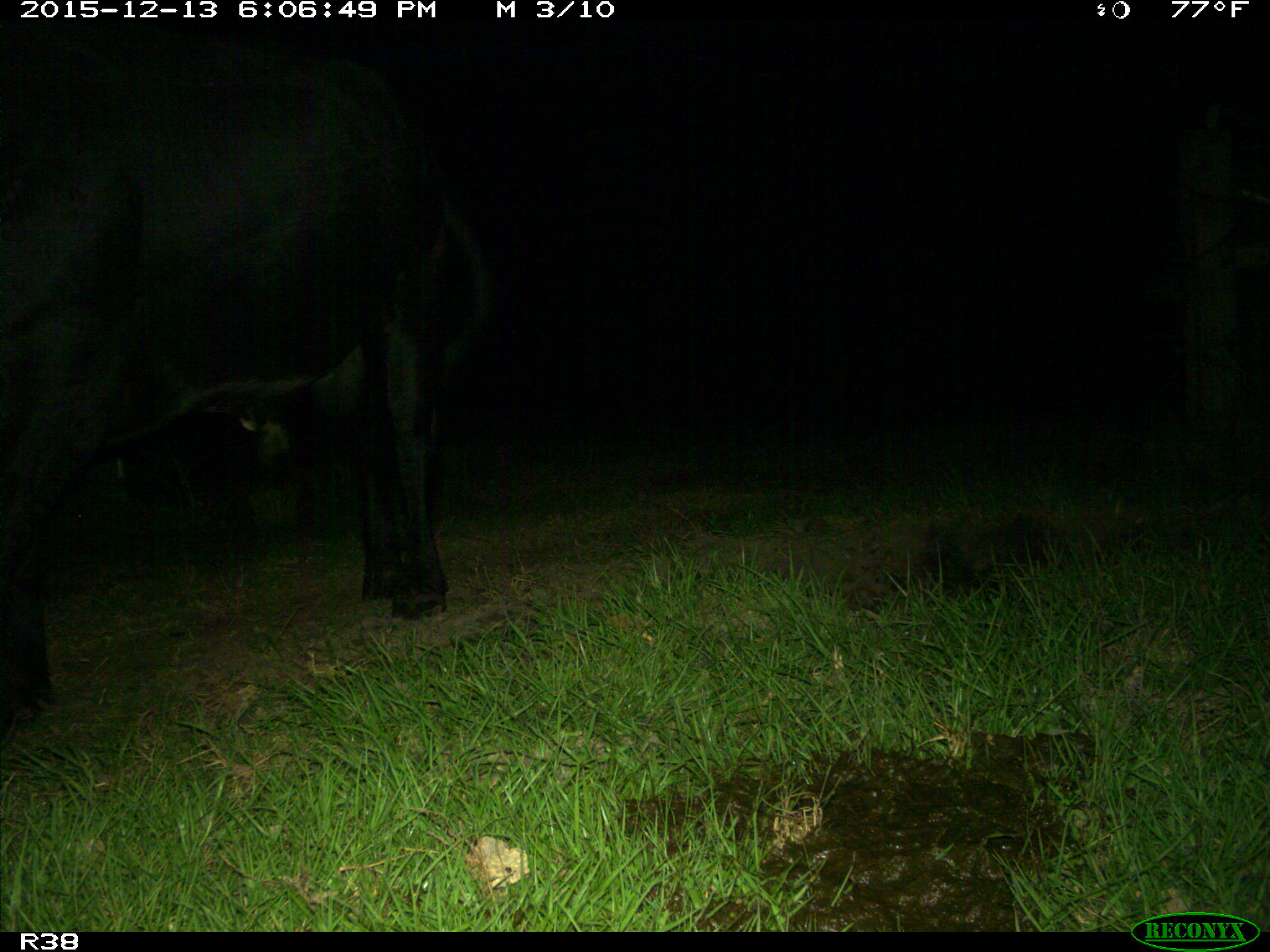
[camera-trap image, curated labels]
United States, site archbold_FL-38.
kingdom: Animalia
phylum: Chordata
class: Mammalia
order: Artiodactyla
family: Bovidae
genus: Bos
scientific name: Bos taurus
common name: domestic cow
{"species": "Bos taurus (domestic cow)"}